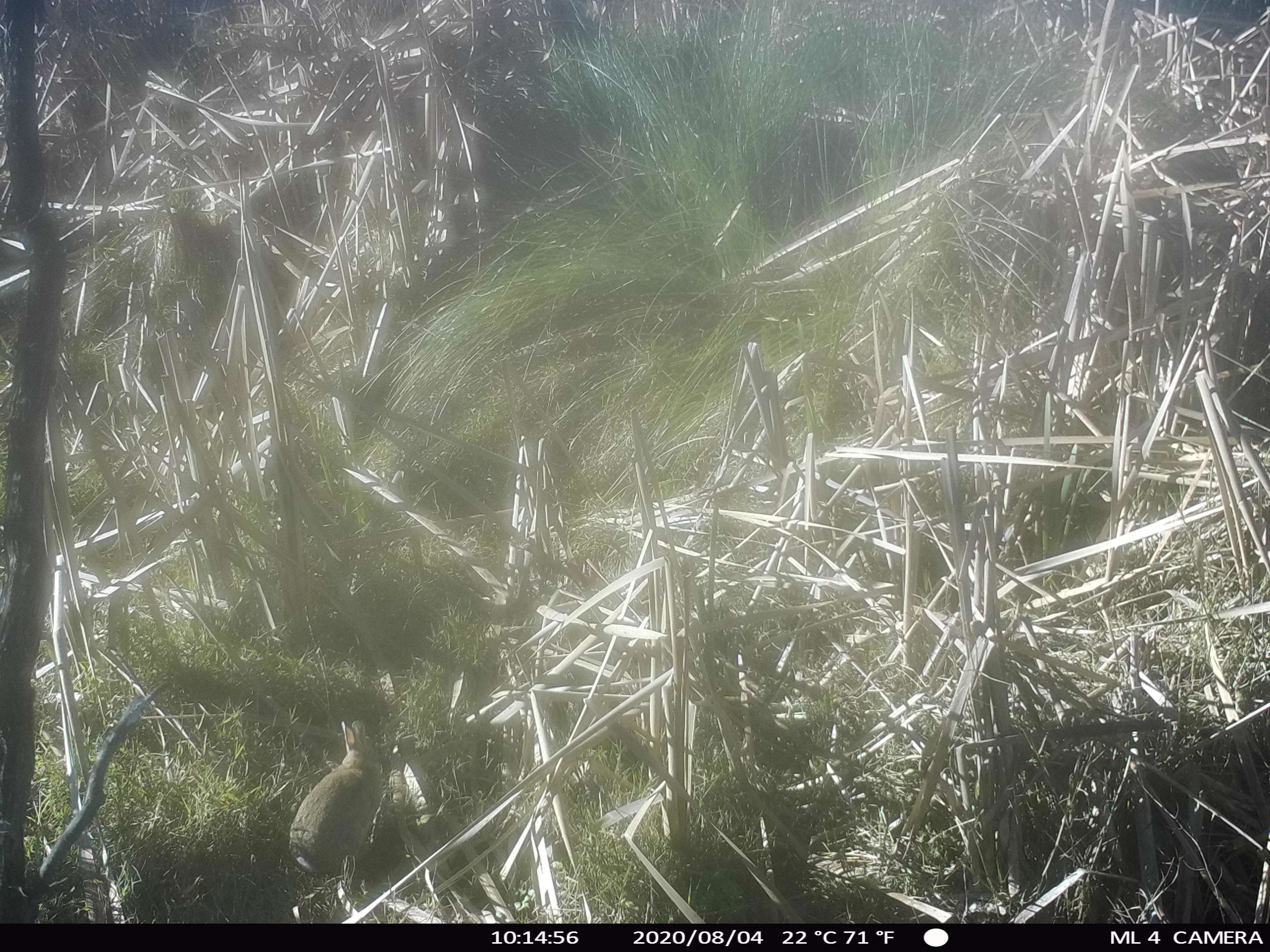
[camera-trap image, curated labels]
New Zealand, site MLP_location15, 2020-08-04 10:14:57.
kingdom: Animalia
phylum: Chordata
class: Mammalia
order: Lagomorpha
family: Leporidae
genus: Oryctolagus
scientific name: Oryctolagus cuniculus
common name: european rabbit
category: rabbit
Rabbit (european rabbit) (Oryctolagus cuniculus).